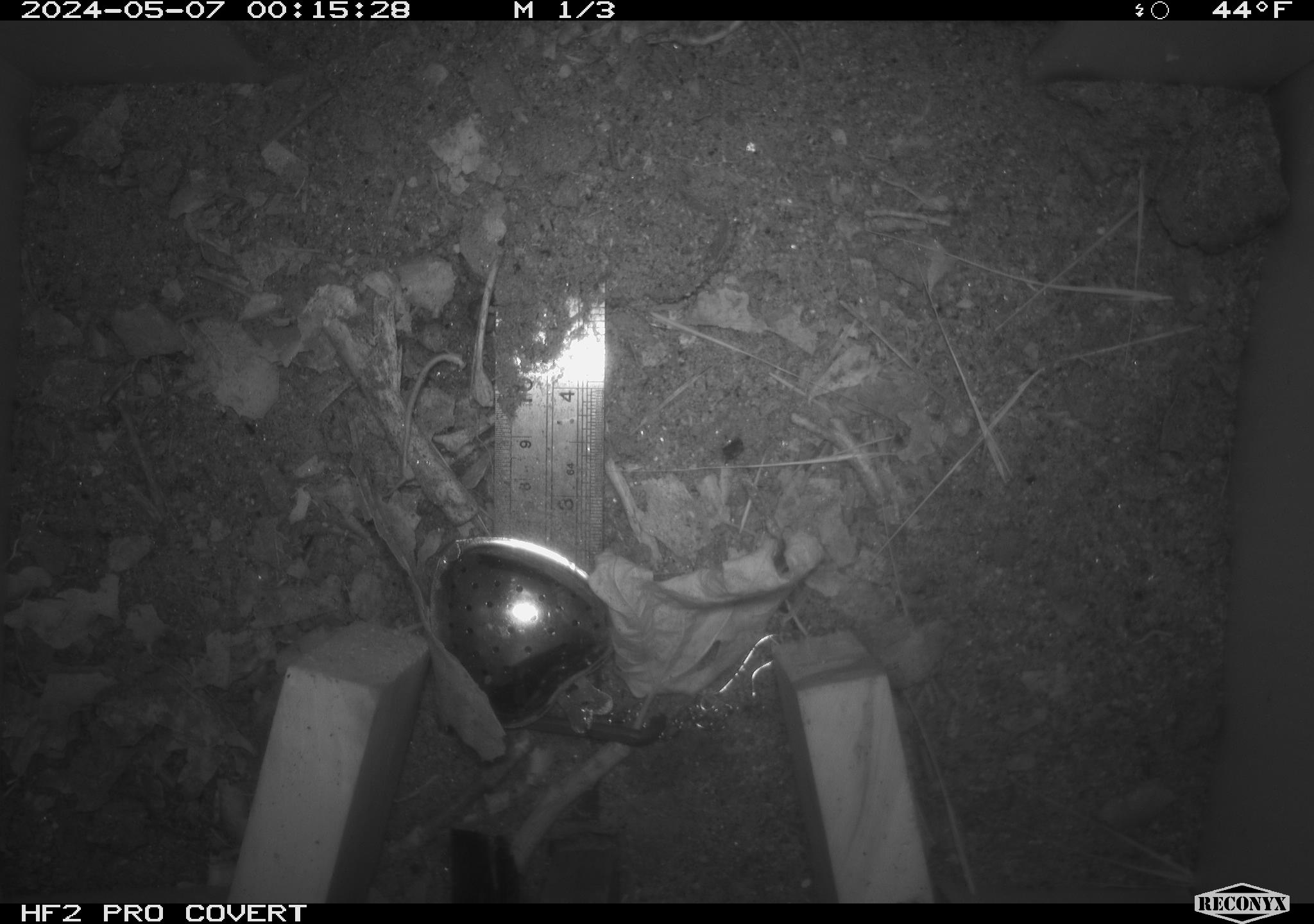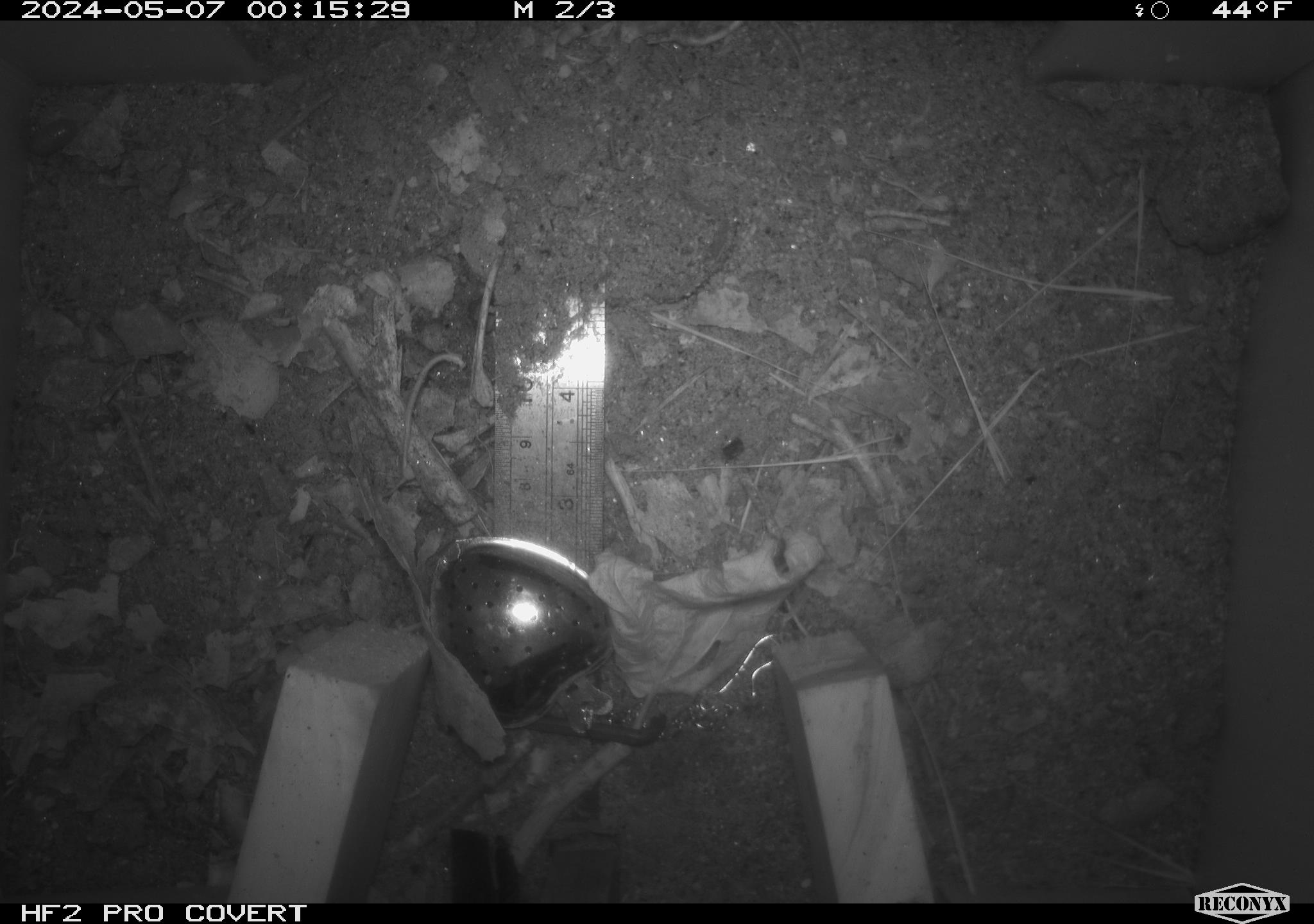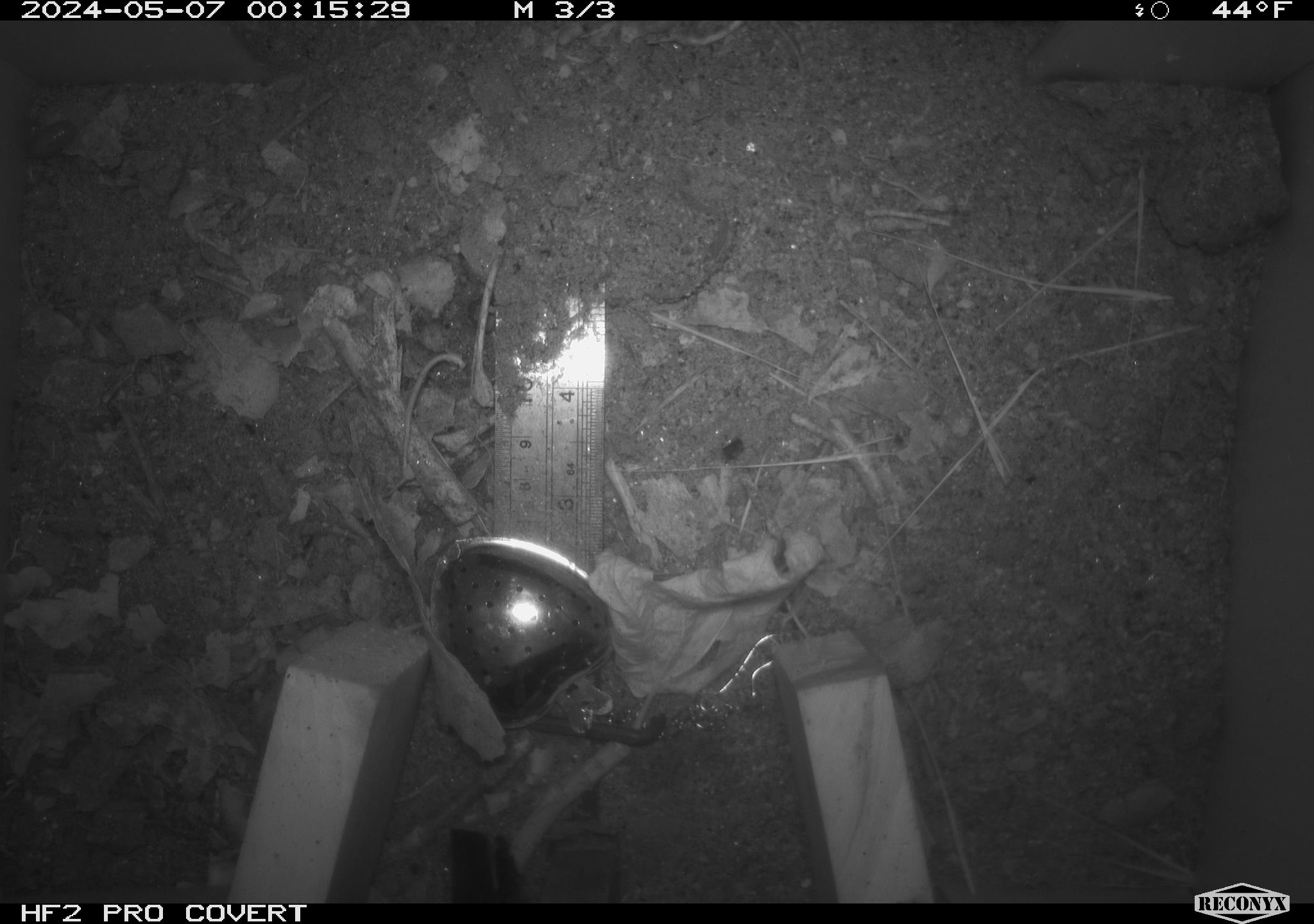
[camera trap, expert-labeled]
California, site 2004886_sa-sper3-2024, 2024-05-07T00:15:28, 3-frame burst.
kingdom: Animalia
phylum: Arthropoda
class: Malacostraca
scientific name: Malacostraca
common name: amphipods, crabs, isopods, krill, lobsters and shrimps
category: malacostracan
Malacostracan (amphipods, crabs, isopods, krill, lobsters and shrimps) (Malacostraca).